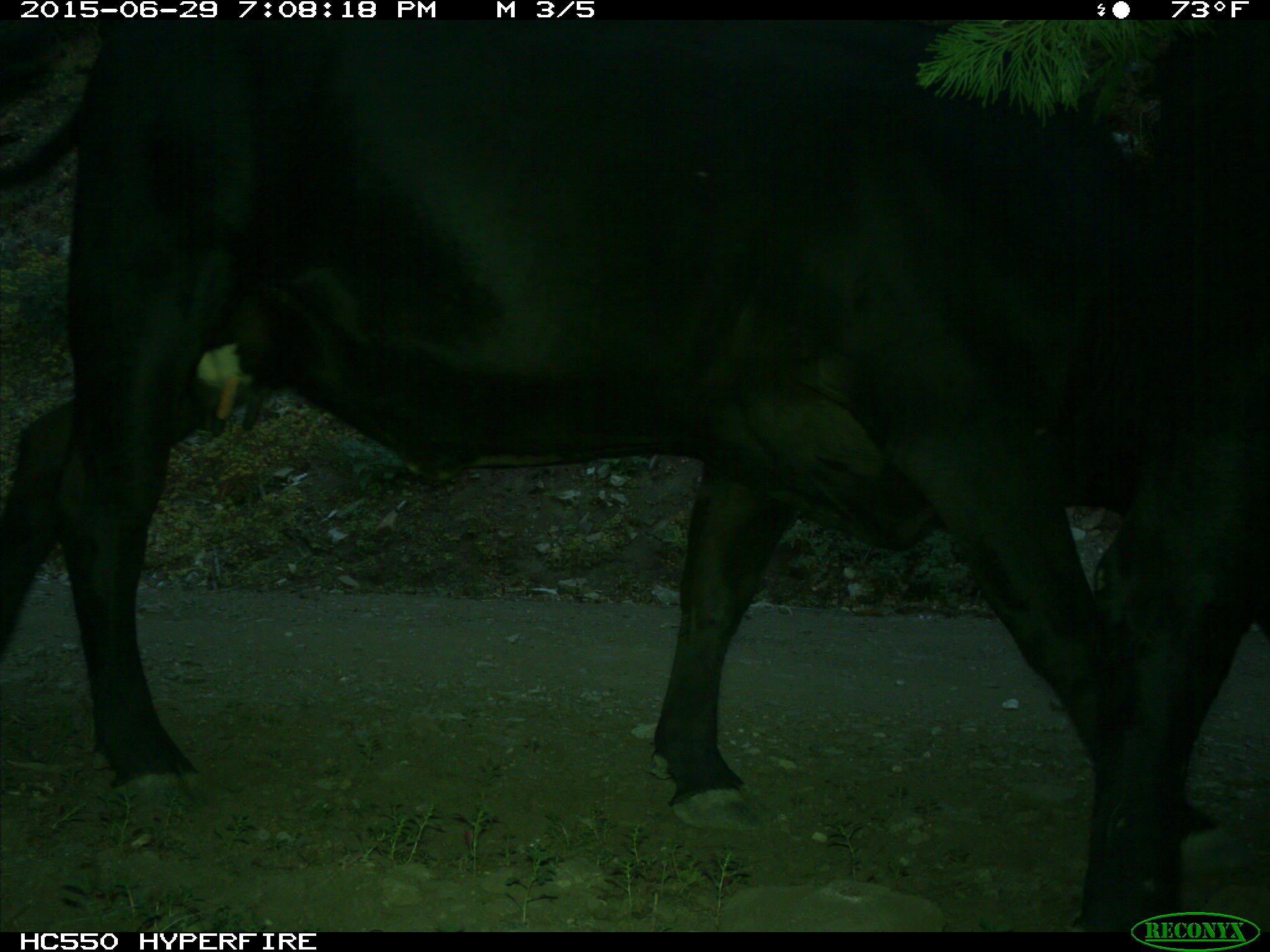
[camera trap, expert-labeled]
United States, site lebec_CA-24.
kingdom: Animalia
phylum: Chordata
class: Mammalia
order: Artiodactyla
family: Bovidae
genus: Bos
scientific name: Bos taurus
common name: domestic cow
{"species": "Bos taurus (domestic cow)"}